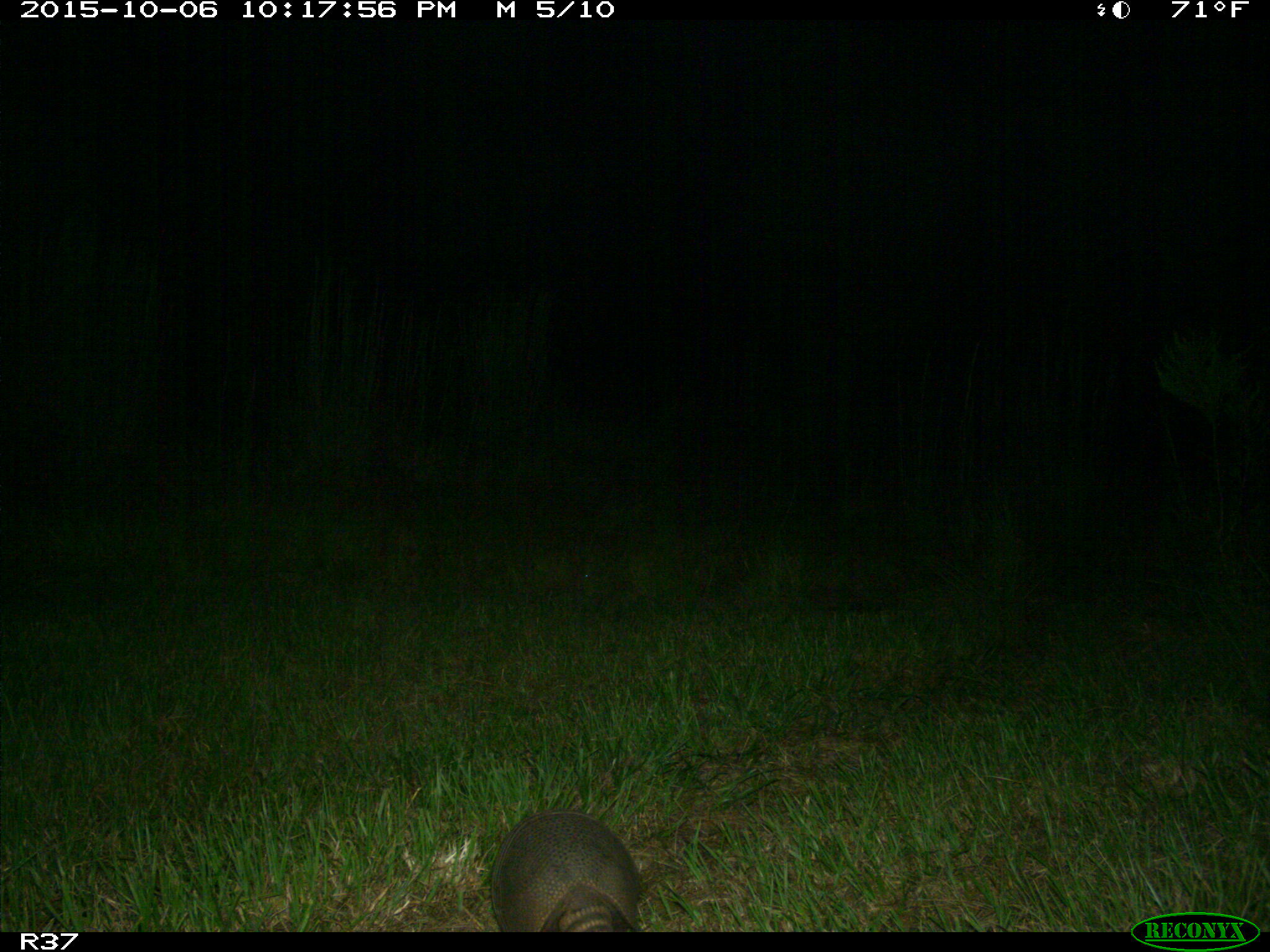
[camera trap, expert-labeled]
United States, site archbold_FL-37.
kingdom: Animalia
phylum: Chordata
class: Mammalia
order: Cingulata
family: Dasypodidae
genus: Dasypus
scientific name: Dasypus novemcinctus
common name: nine-banded armadillo